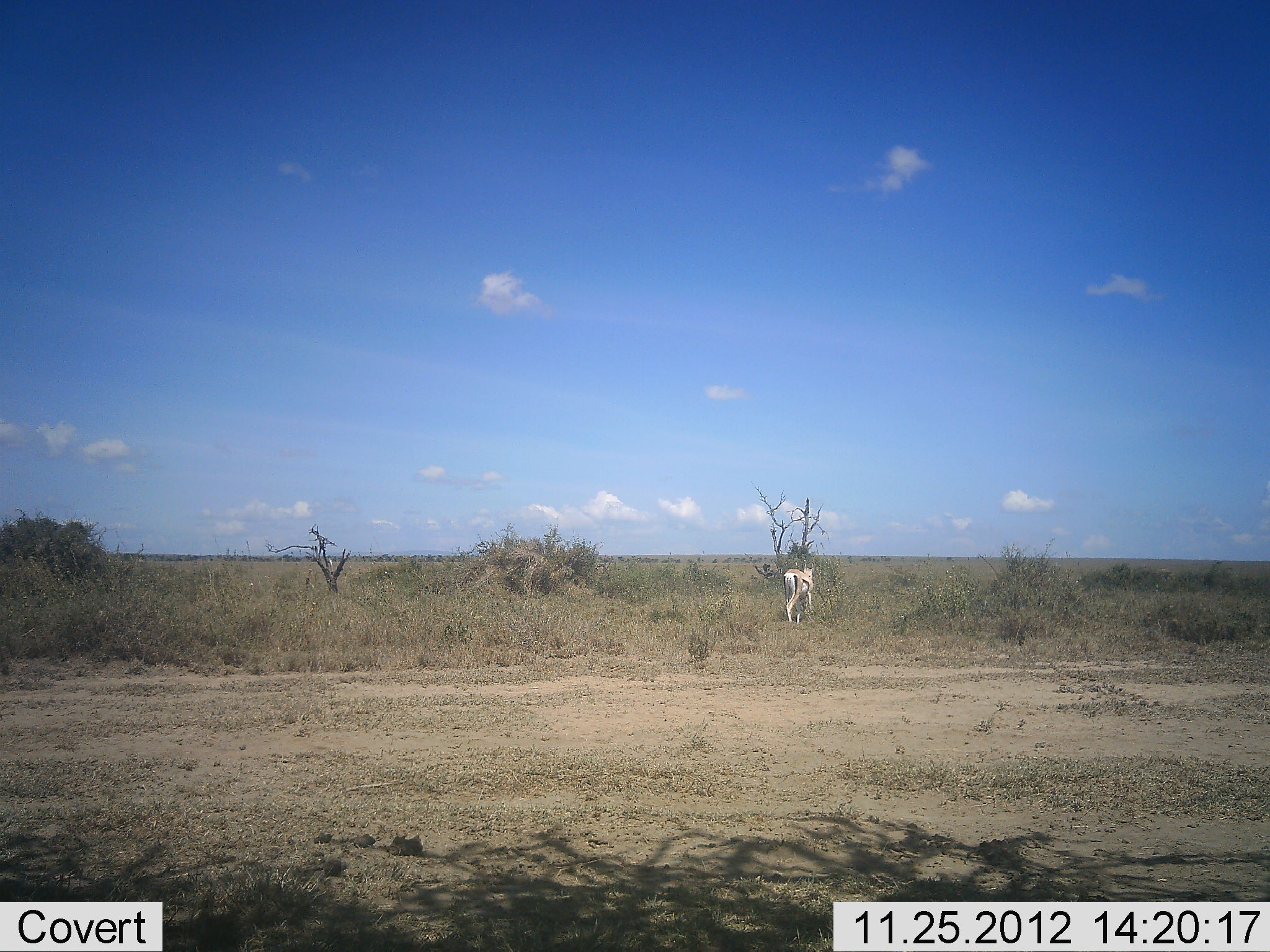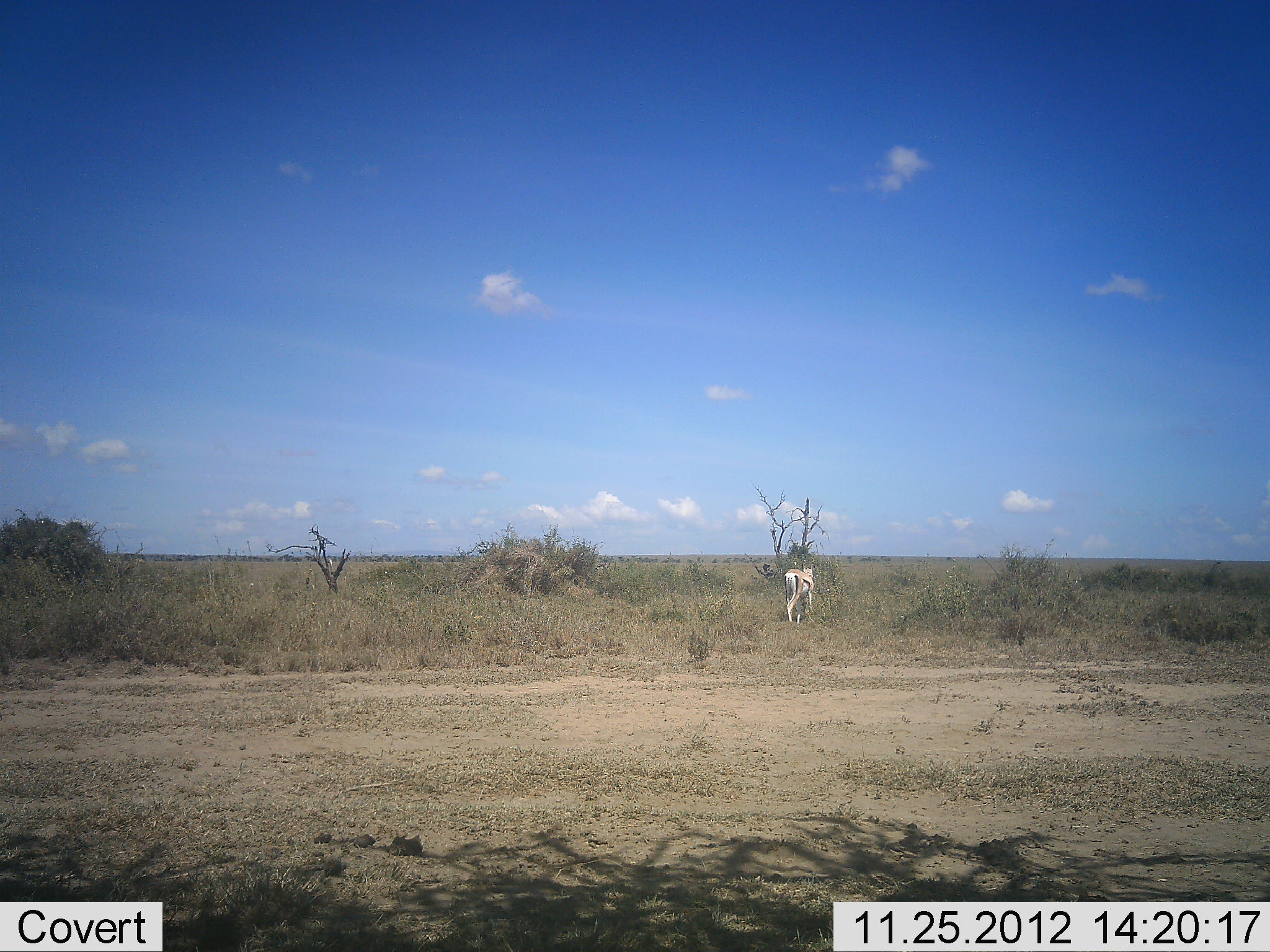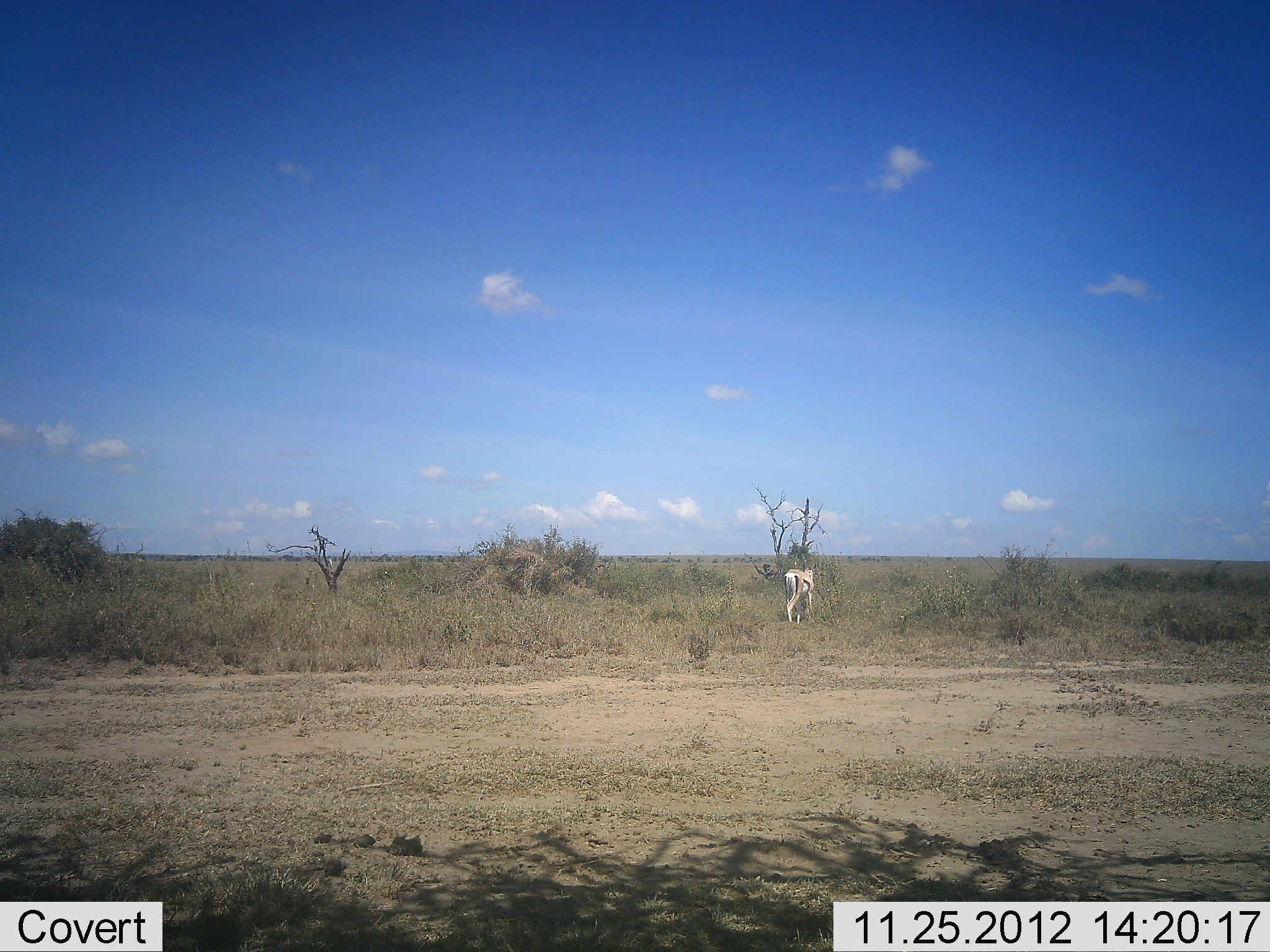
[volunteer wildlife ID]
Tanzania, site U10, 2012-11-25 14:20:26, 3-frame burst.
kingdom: Animalia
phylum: Chordata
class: Mammalia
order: Artiodactyla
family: Bovidae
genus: Eudorcas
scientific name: Eudorcas thomsonii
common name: thomson's gazelle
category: gazellethomsons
Gazellethomsons (thomson's gazelle) (Eudorcas thomsonii), count 1. Behavior (volunteer vote fractions): standing 70%, resting 0%, moving 10%, interacting 0%. Young present (vote fraction): 0%. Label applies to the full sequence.